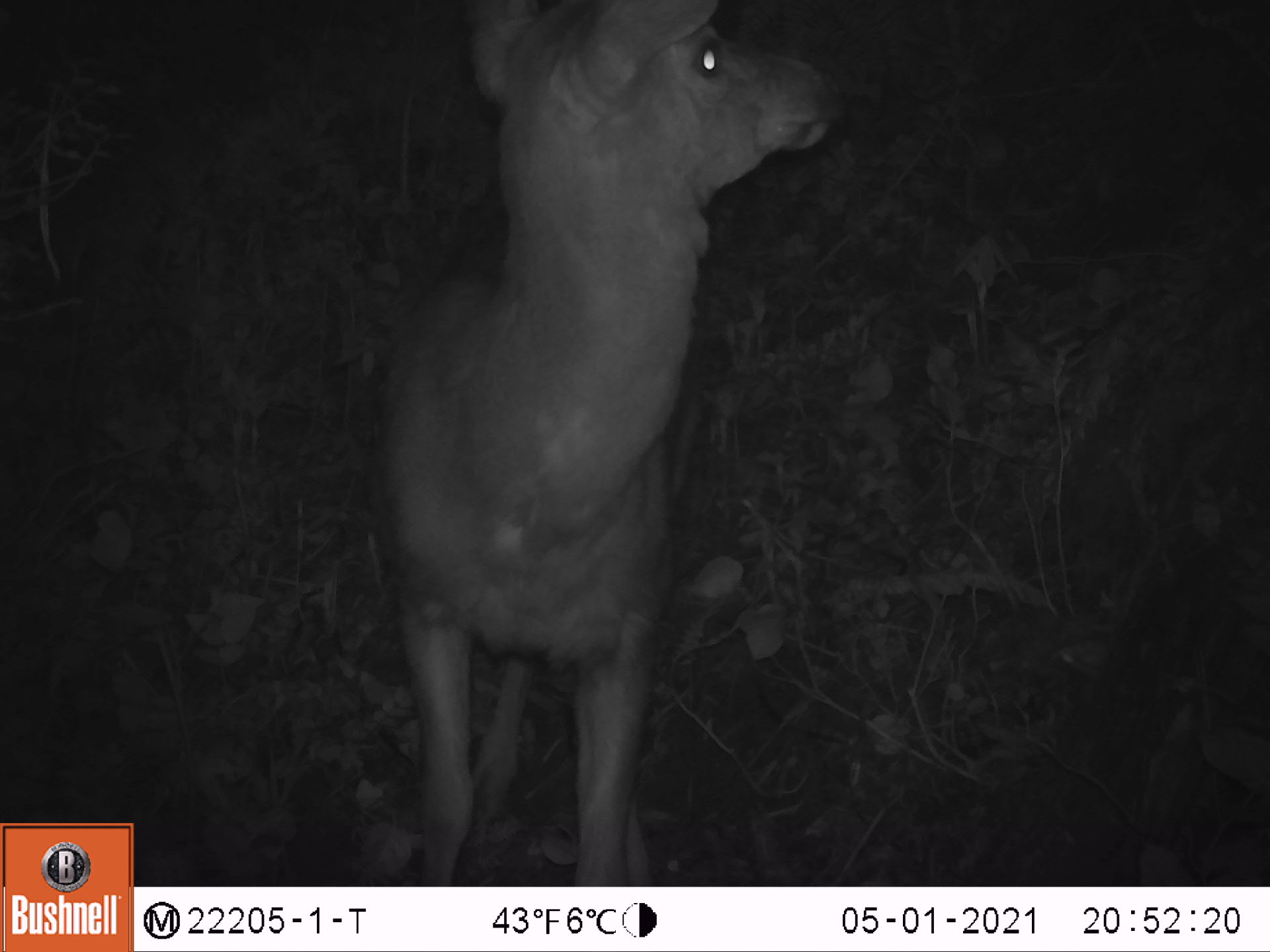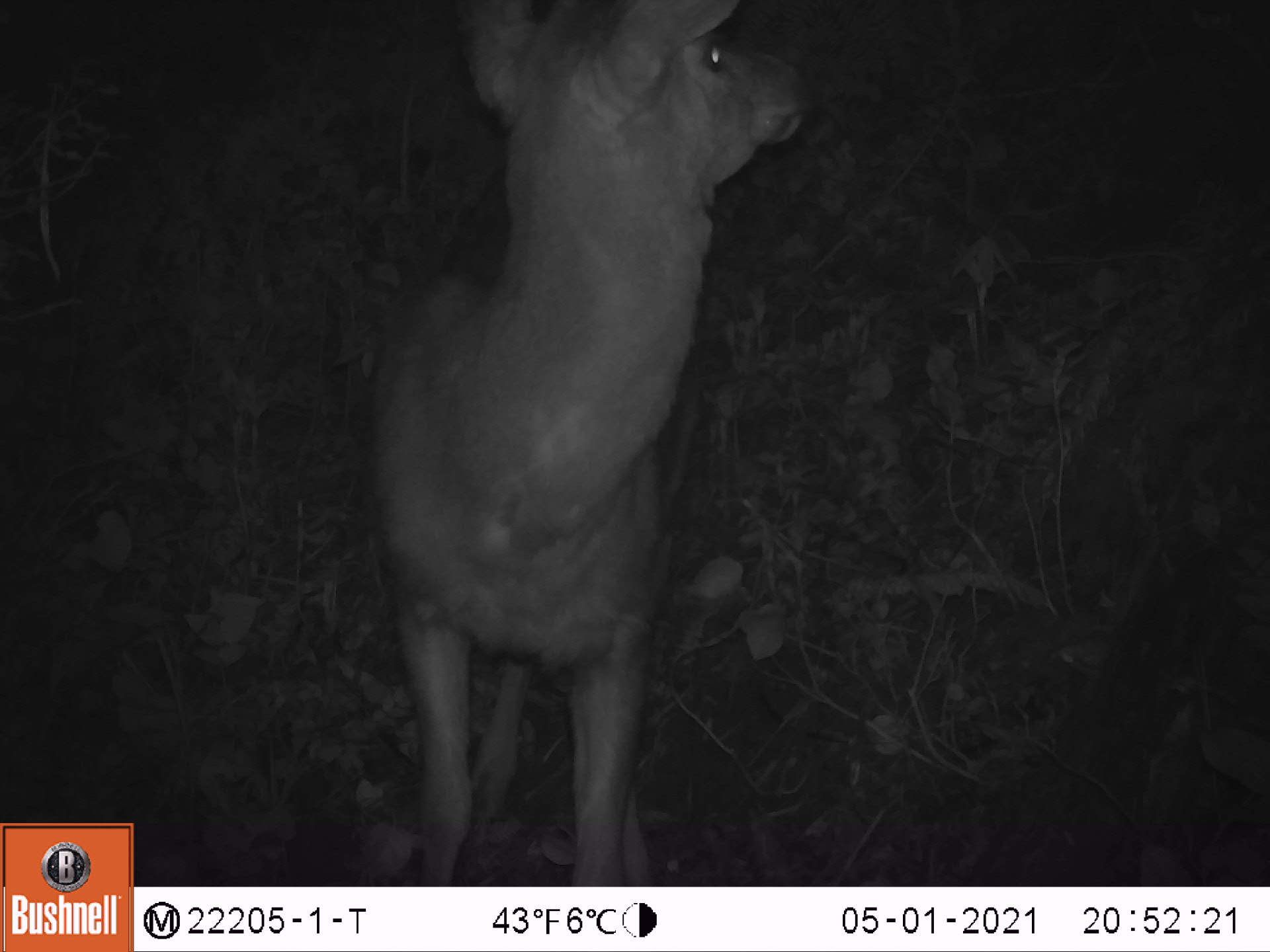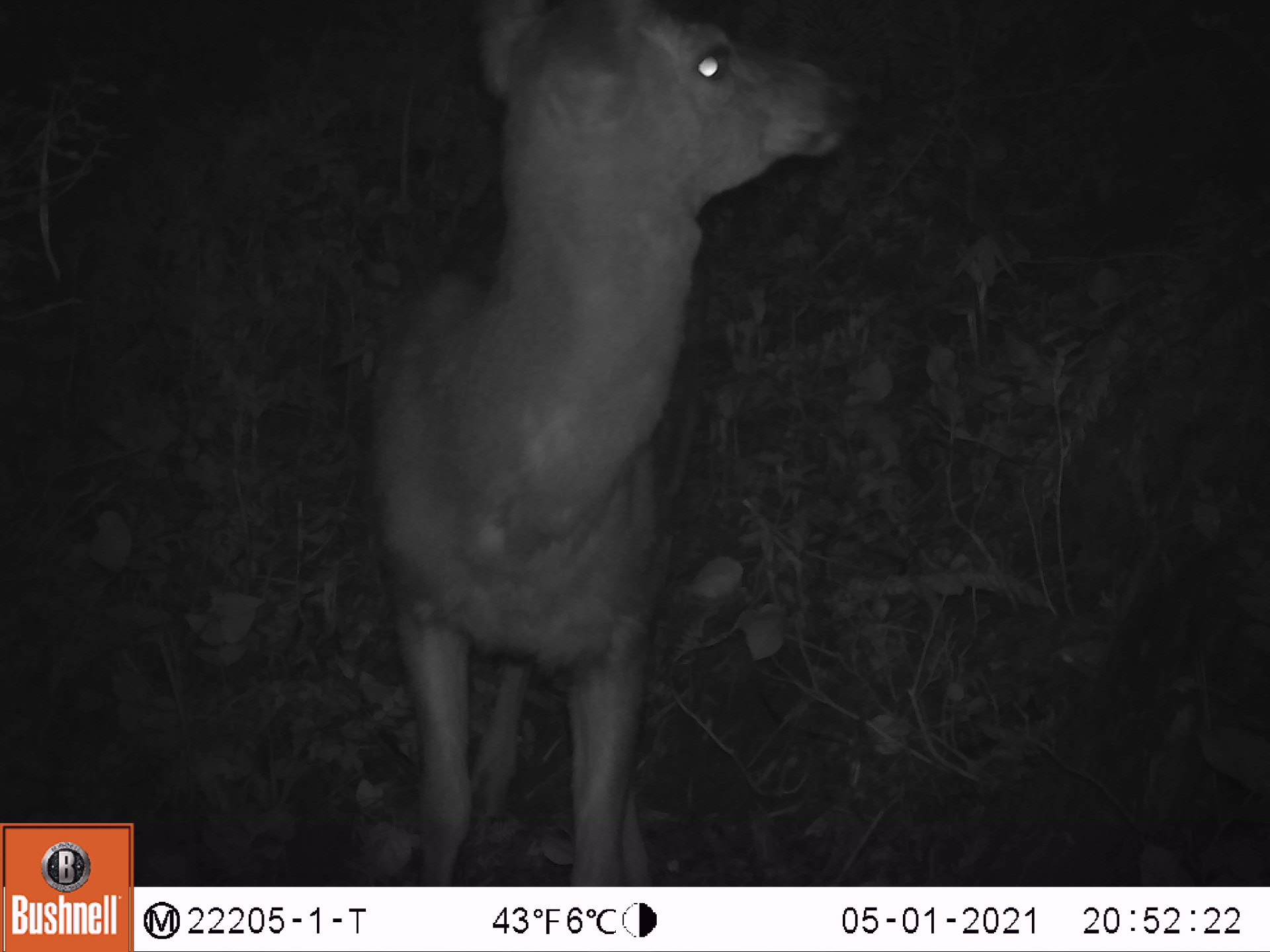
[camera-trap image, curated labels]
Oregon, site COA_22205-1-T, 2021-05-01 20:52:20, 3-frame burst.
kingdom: Animalia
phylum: Chordata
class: Mammalia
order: Artiodactyla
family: Cervidae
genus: Odocoileus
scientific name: Odocoileus hemionus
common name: black-tailed deer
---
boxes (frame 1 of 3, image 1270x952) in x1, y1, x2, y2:
black-tailed deer: 309, 0, 862, 885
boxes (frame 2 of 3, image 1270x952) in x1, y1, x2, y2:
black-tailed deer: 333, 0, 840, 885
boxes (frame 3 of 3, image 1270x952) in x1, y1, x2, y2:
black-tailed deer: 317, 0, 892, 883